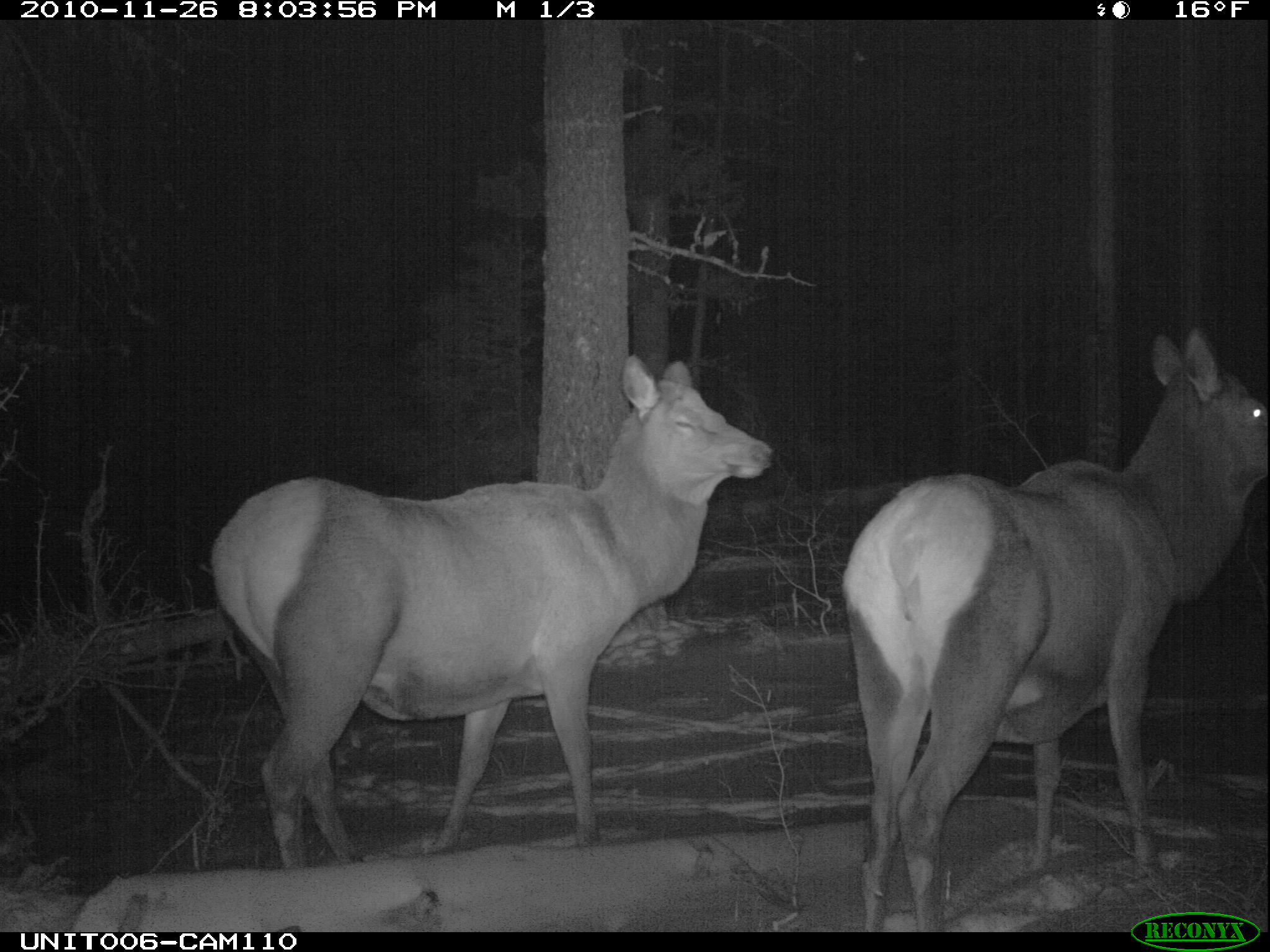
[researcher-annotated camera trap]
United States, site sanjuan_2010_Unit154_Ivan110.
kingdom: Animalia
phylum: Chordata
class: Mammalia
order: Artiodactyla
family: Cervidae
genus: Cervus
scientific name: Cervus elaphus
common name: red deer